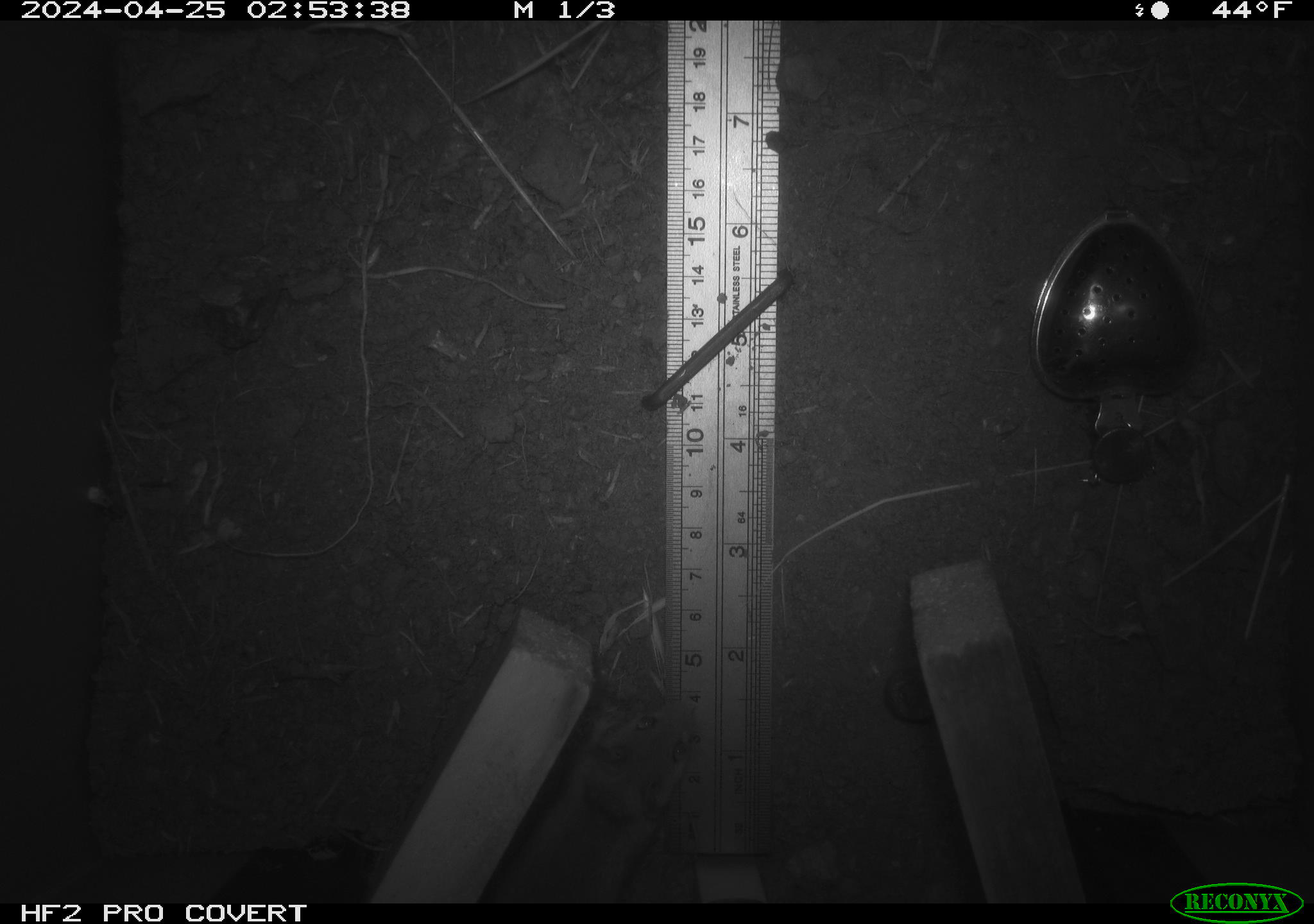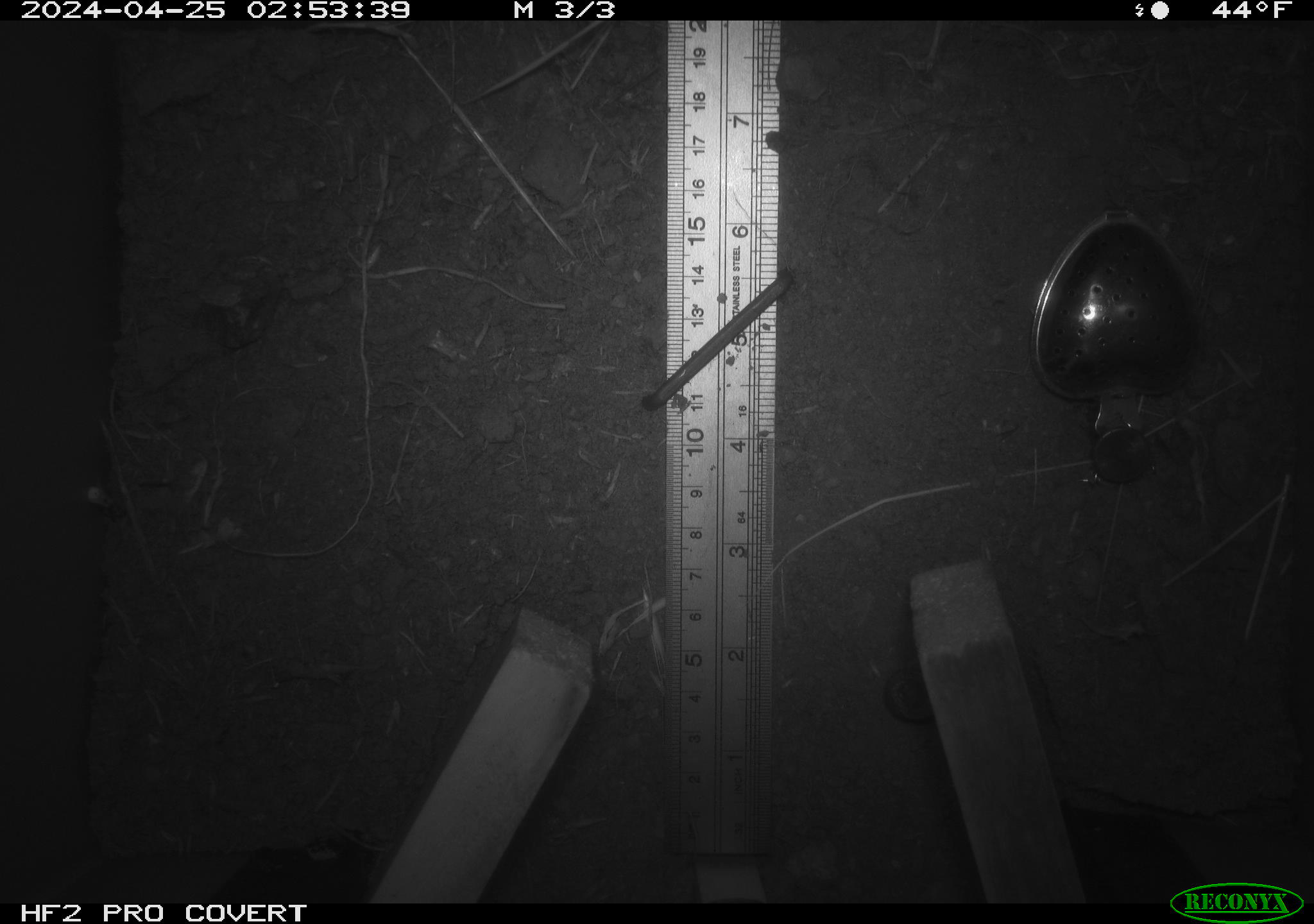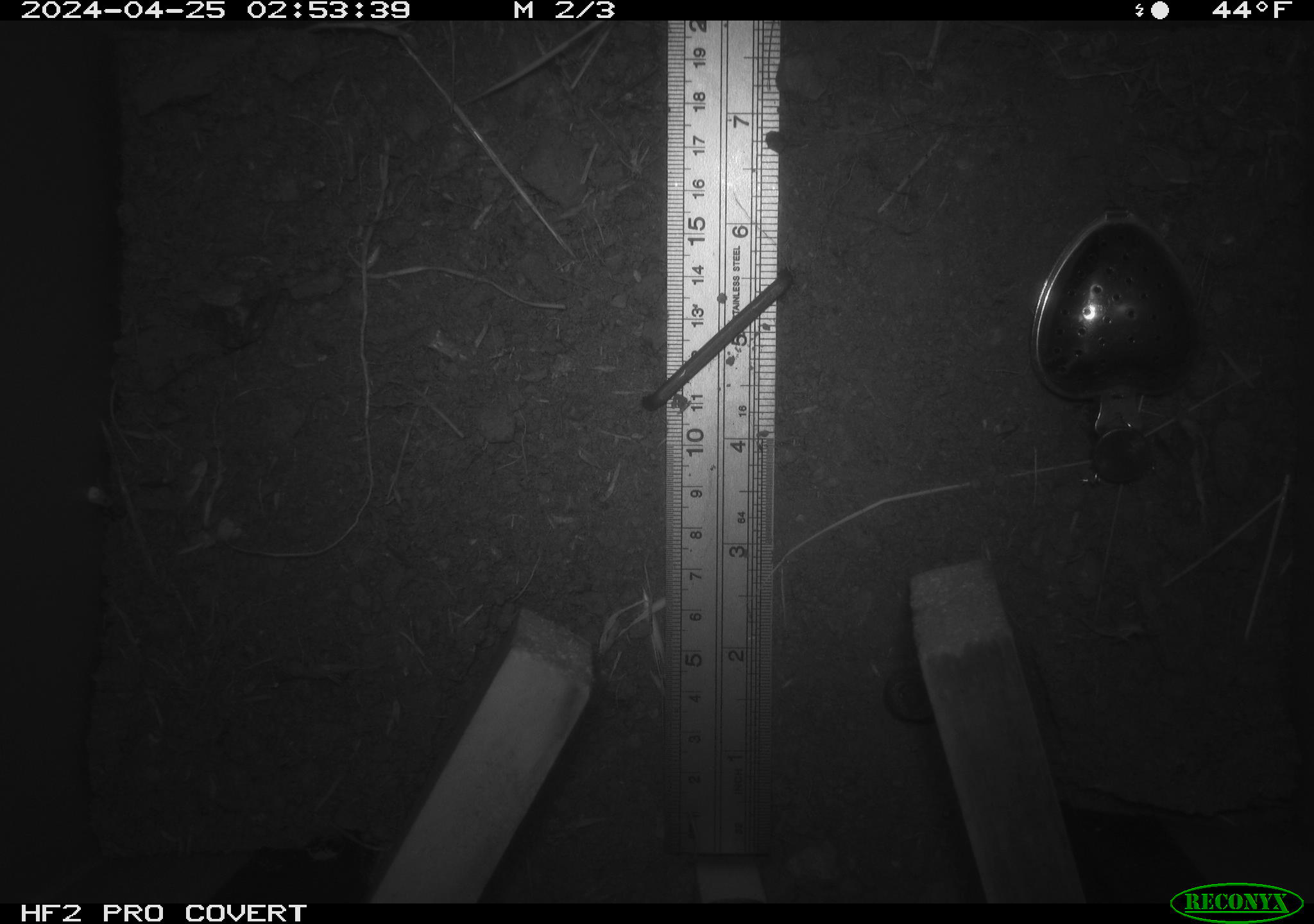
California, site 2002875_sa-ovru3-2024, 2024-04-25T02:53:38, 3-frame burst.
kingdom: Animalia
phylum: Chordata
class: Mammalia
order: Rodentia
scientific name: Rodentia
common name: rodent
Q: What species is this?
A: Rodent (Rodentia).